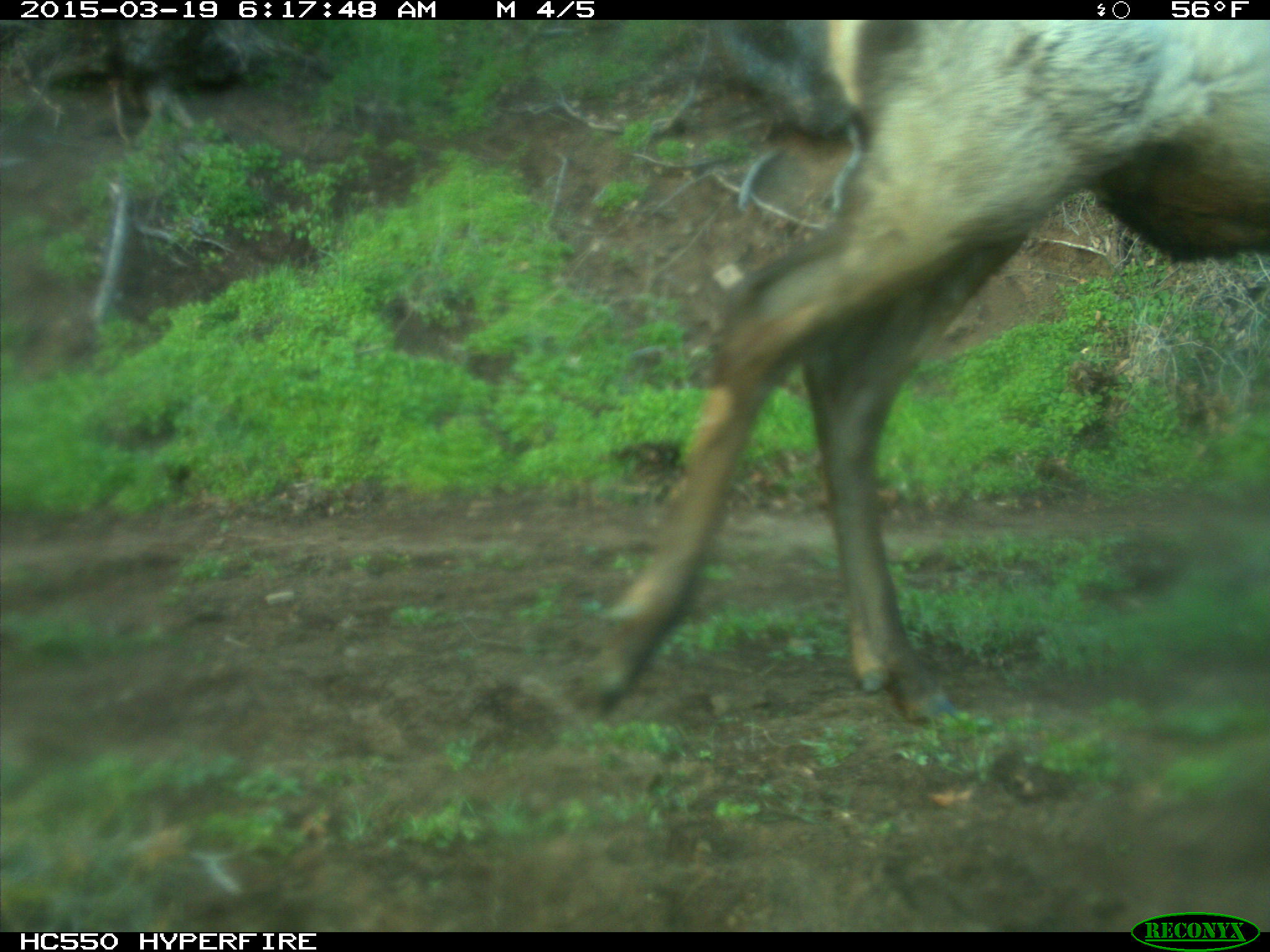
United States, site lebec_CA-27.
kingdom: Animalia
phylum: Chordata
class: Mammalia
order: Artiodactyla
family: Cervidae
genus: Cervus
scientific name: Cervus canadensis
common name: elk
Cervus canadensis (elk).